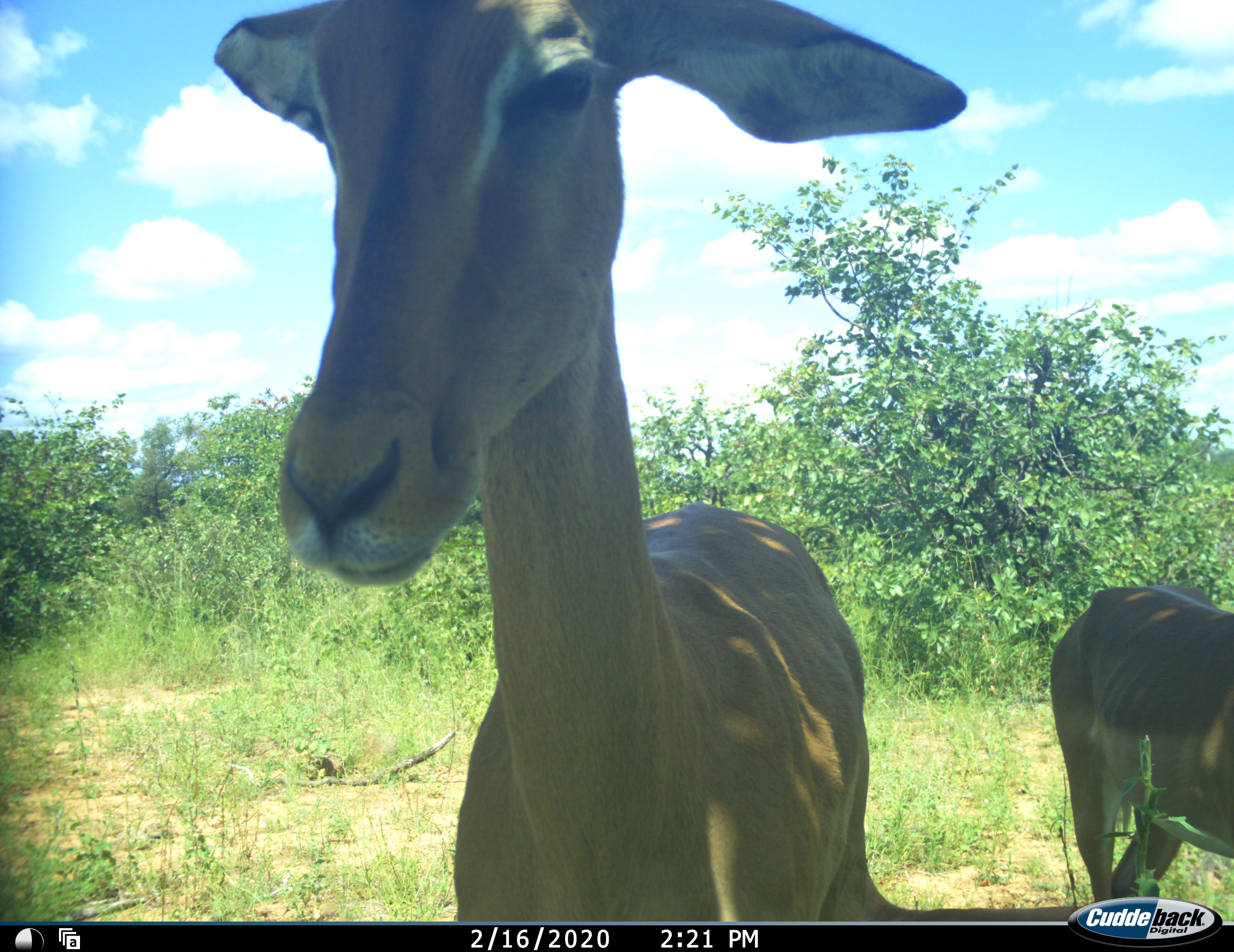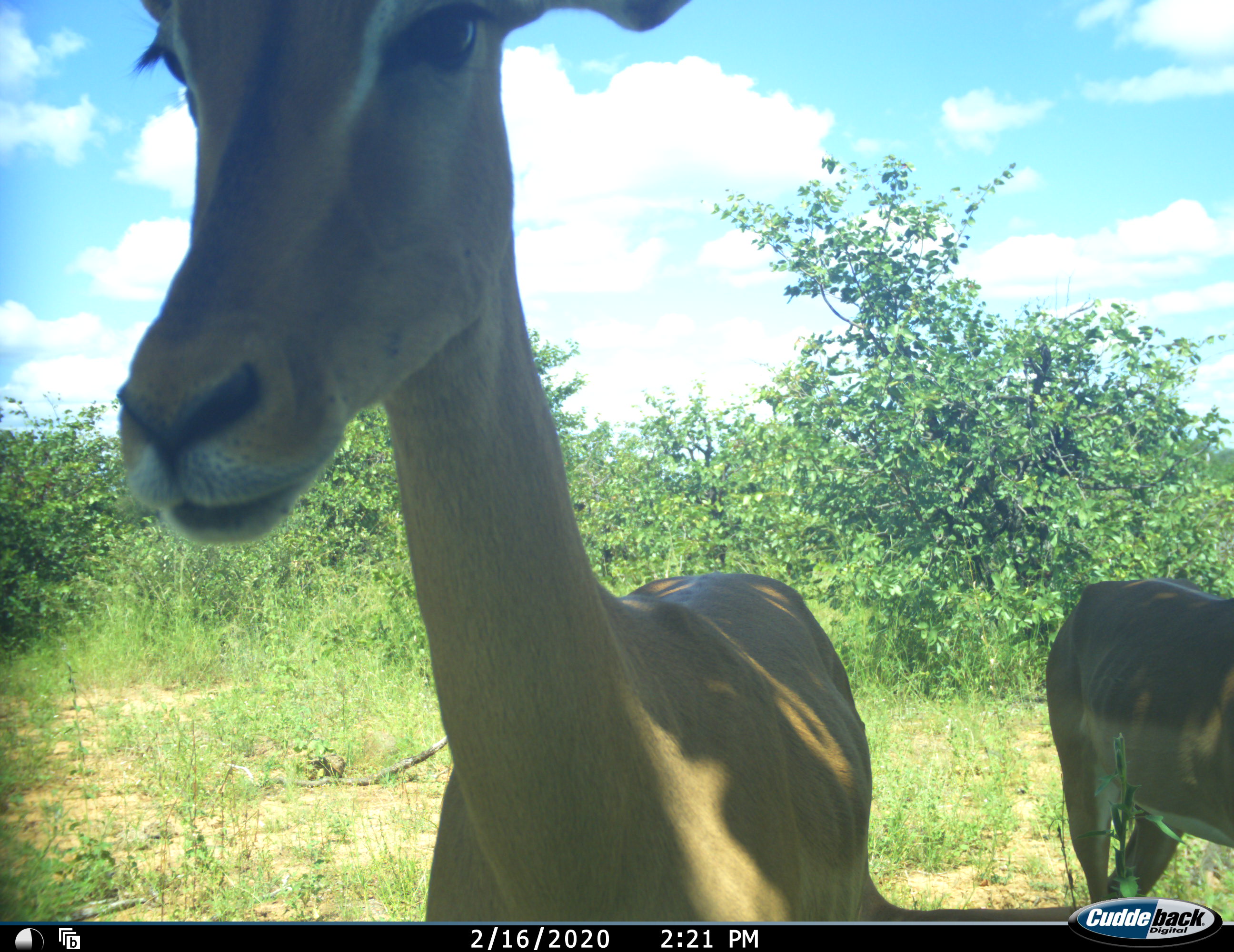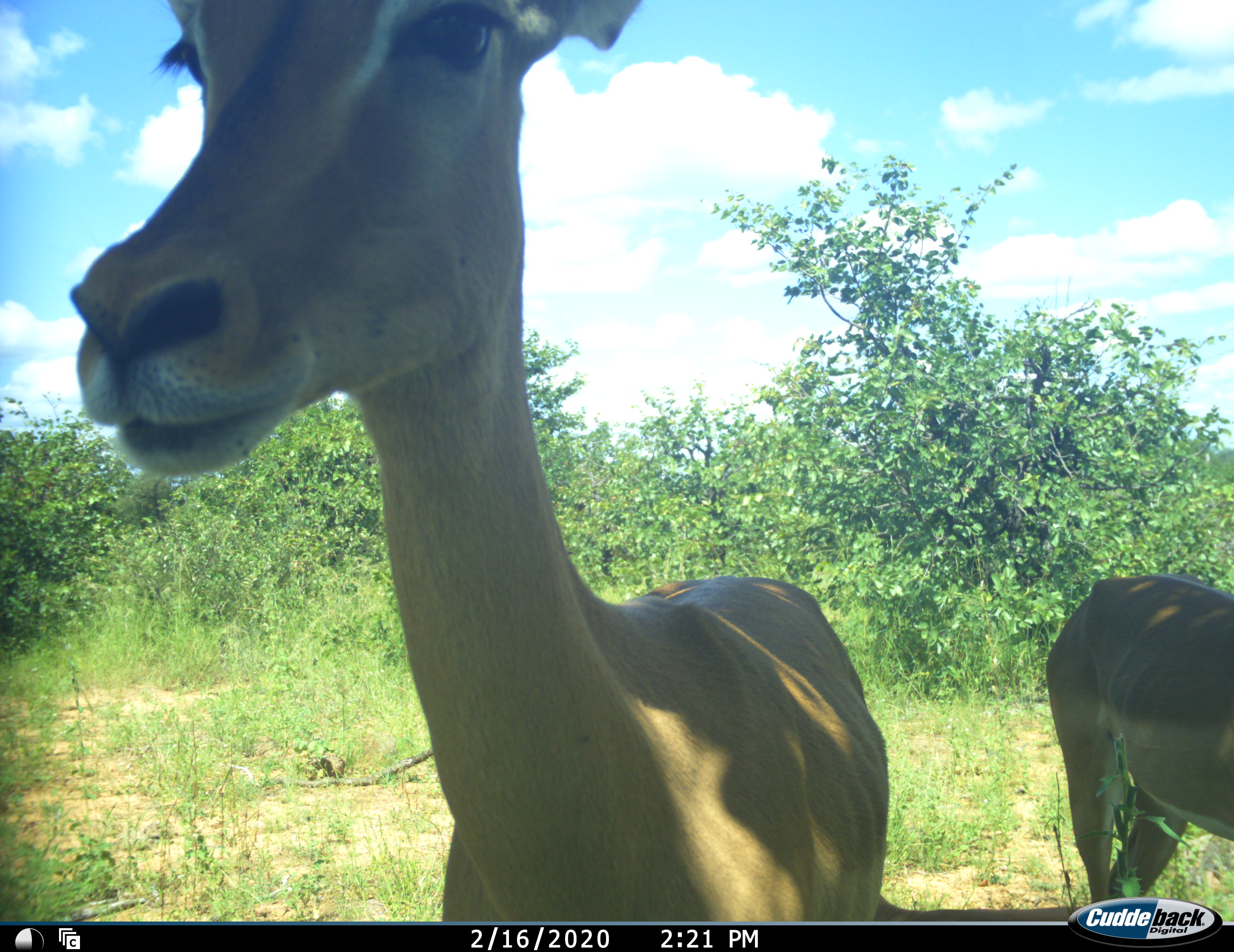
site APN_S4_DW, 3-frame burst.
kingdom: Animalia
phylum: Chordata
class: Mammalia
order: Artiodactyla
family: Bovidae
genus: Aepyceros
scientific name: Aepyceros melampus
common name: impala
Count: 2.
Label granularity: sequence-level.